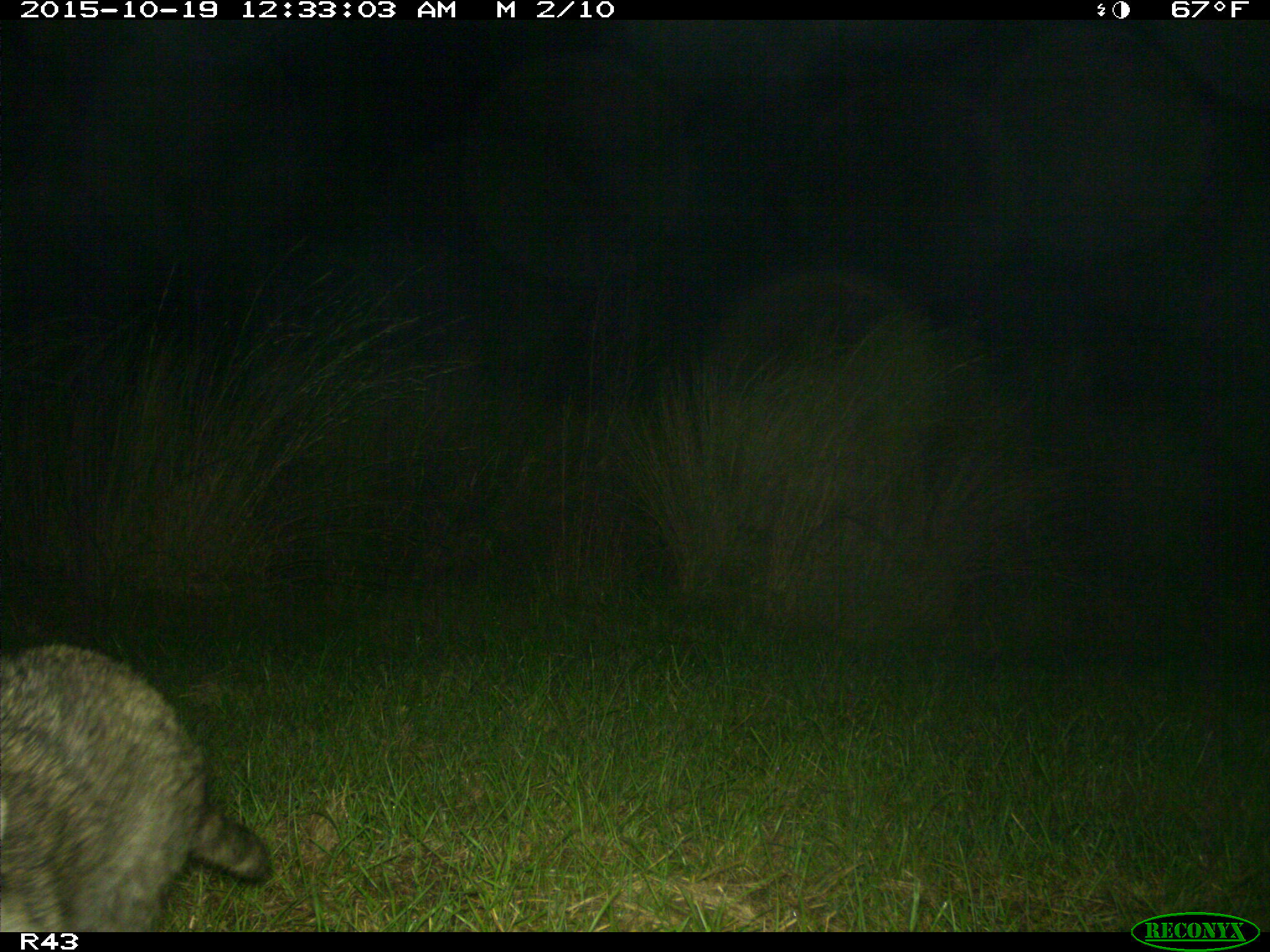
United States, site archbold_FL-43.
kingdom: Animalia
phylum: Chordata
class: Mammalia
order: Carnivora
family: Procyonidae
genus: Procyon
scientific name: Procyon lotor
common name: common raccoon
Procyon lotor (common raccoon).